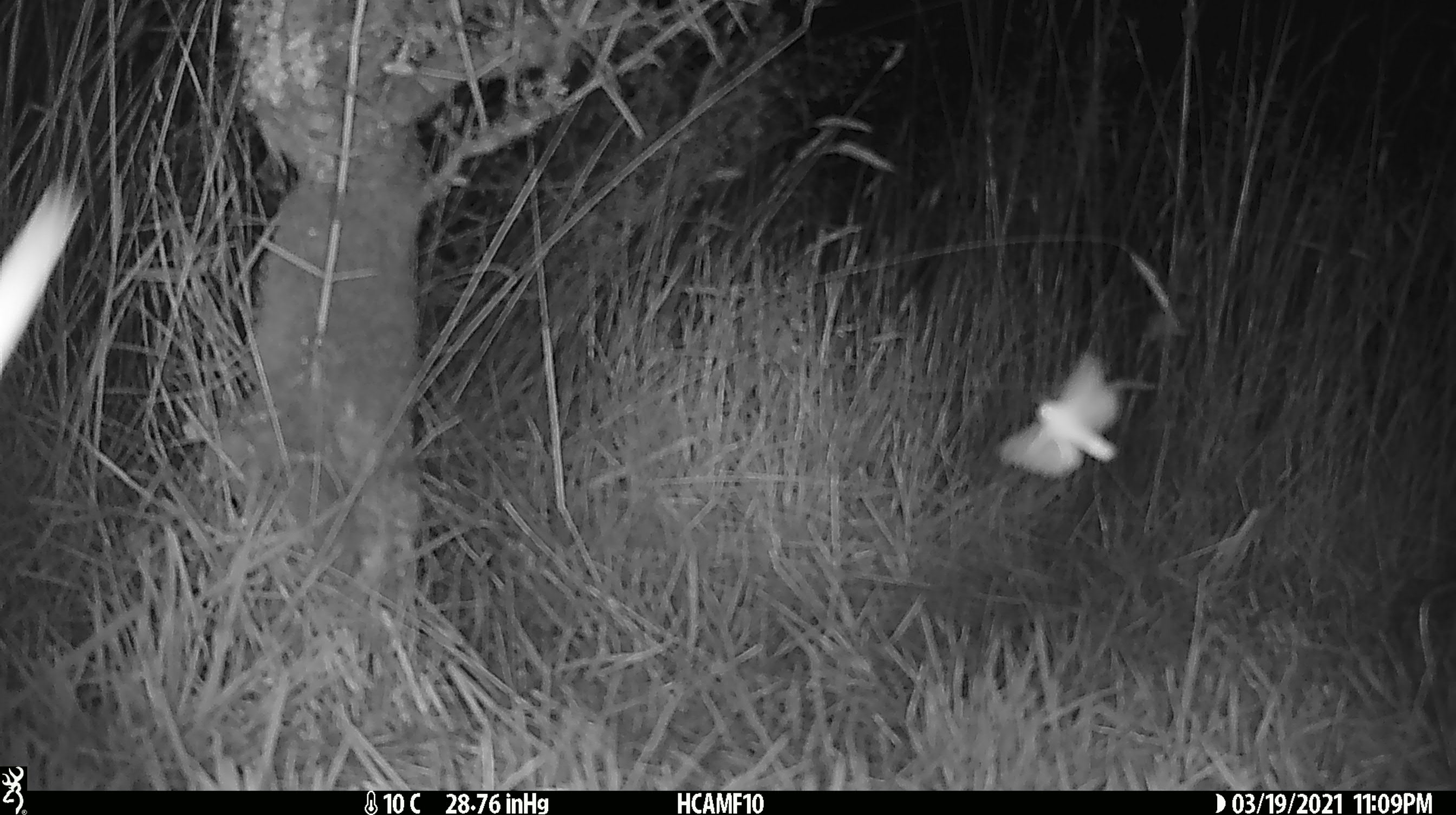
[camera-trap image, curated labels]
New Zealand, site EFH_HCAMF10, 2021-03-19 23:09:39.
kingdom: Animalia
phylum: Arthropoda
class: Insecta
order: Lepidoptera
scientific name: Lepidoptera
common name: moth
Moth (Lepidoptera).